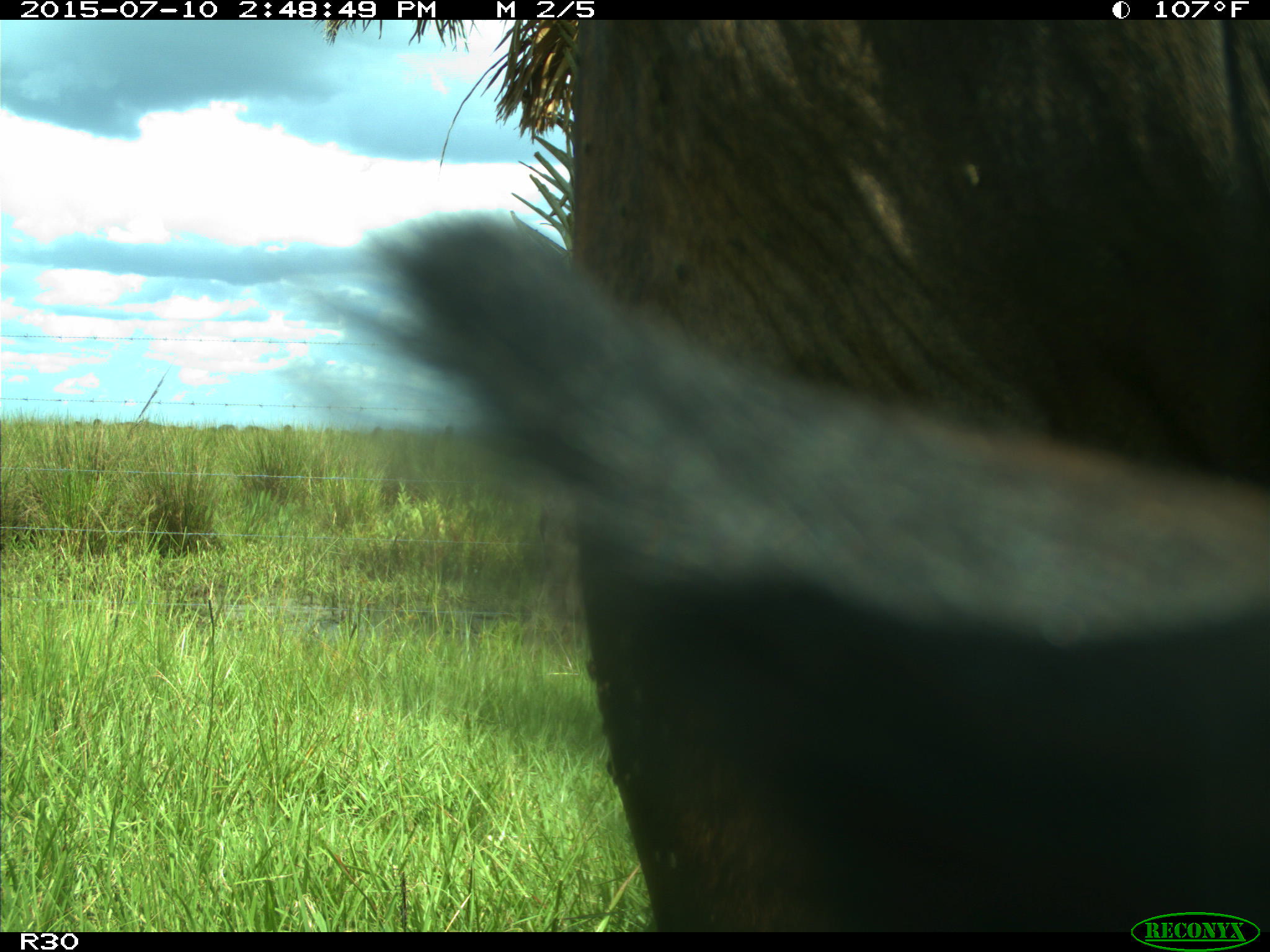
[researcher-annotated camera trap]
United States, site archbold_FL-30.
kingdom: Animalia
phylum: Chordata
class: Mammalia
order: Artiodactyla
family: Bovidae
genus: Bos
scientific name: Bos taurus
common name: domestic cow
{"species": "Bos taurus (domestic cow)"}